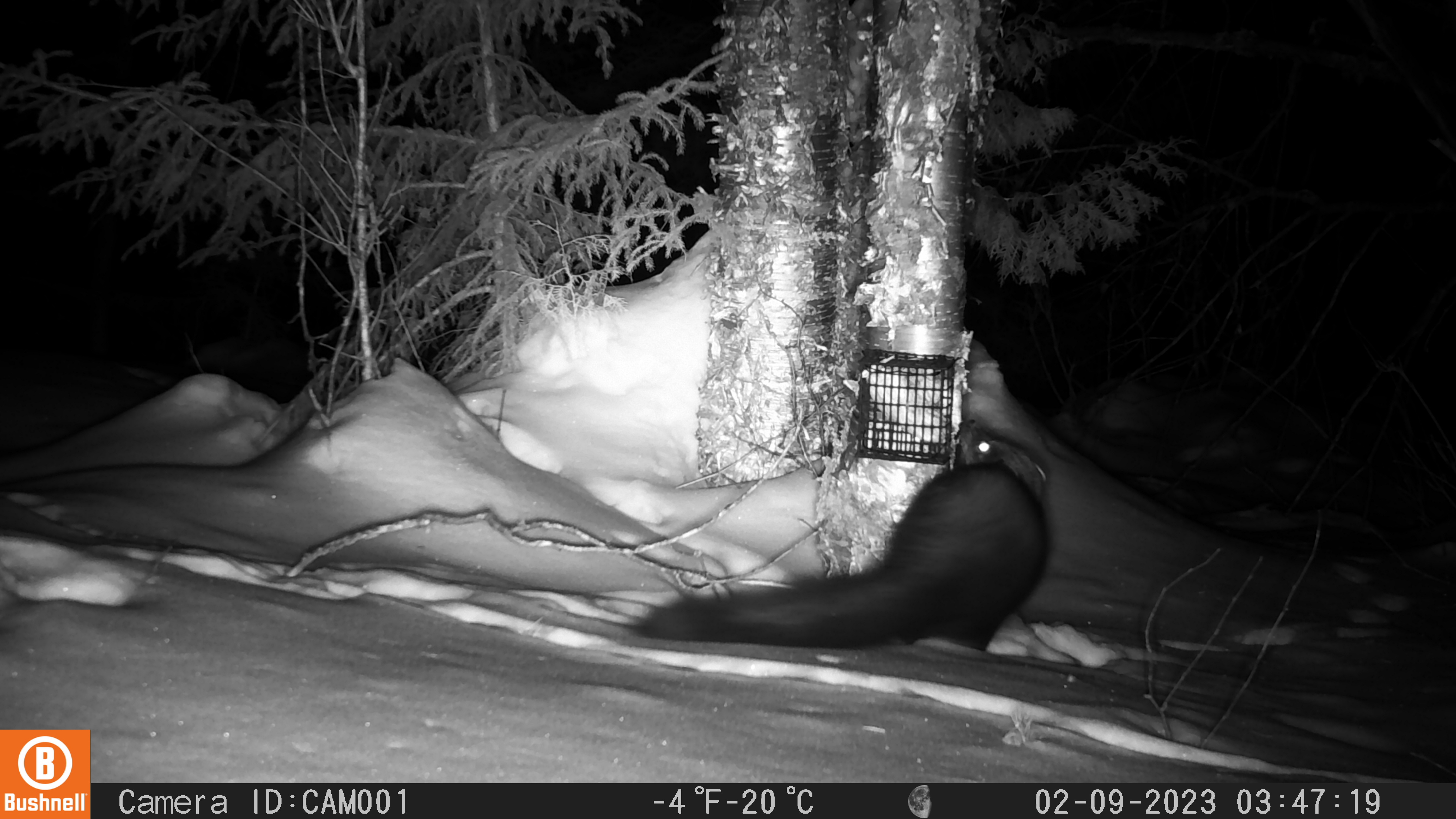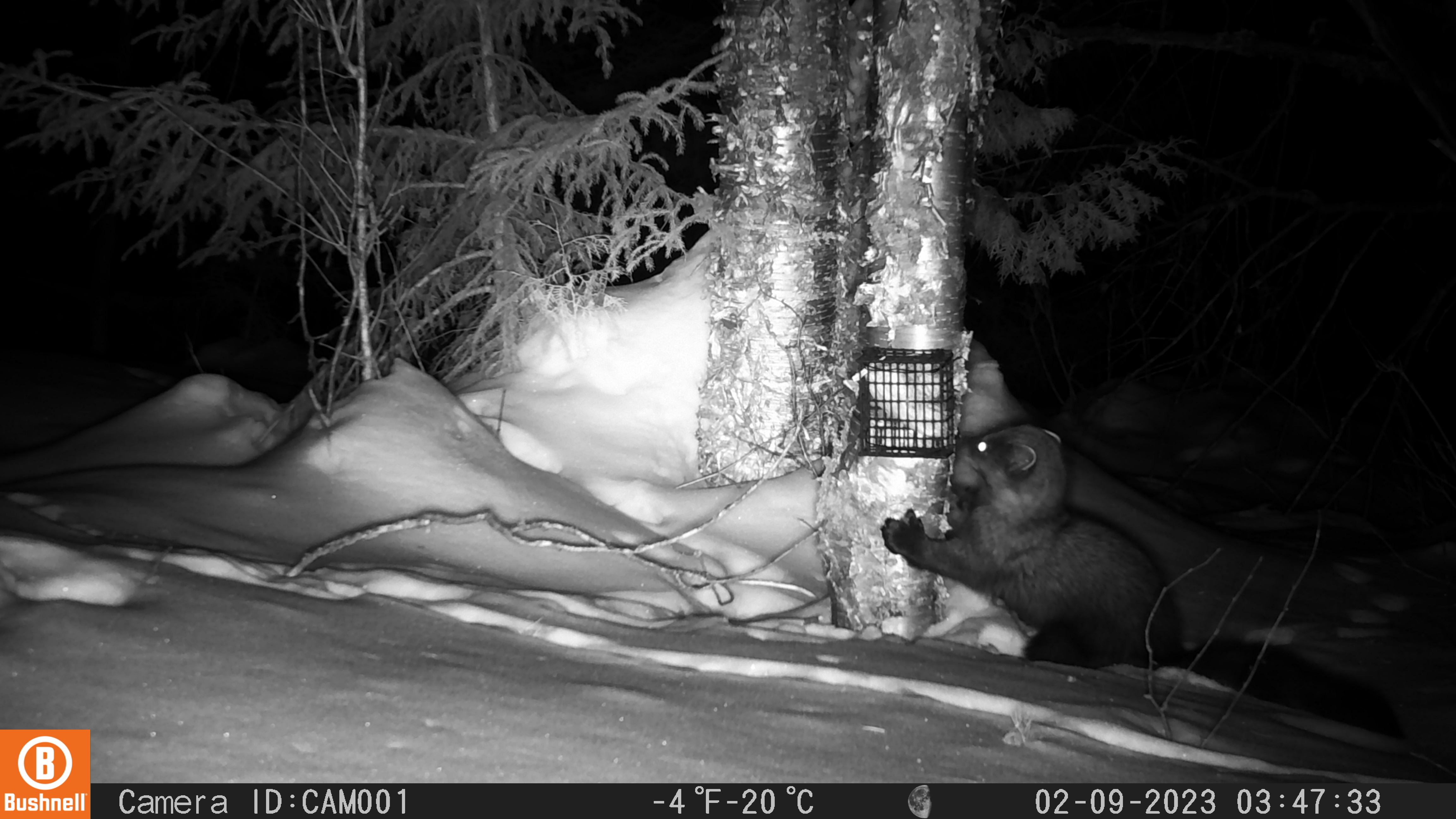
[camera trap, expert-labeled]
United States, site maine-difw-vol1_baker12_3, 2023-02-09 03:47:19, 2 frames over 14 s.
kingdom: Animalia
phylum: Chordata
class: Mammalia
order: Carnivora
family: Mustelidae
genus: Pekania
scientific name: Pekania pennanti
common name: fisher